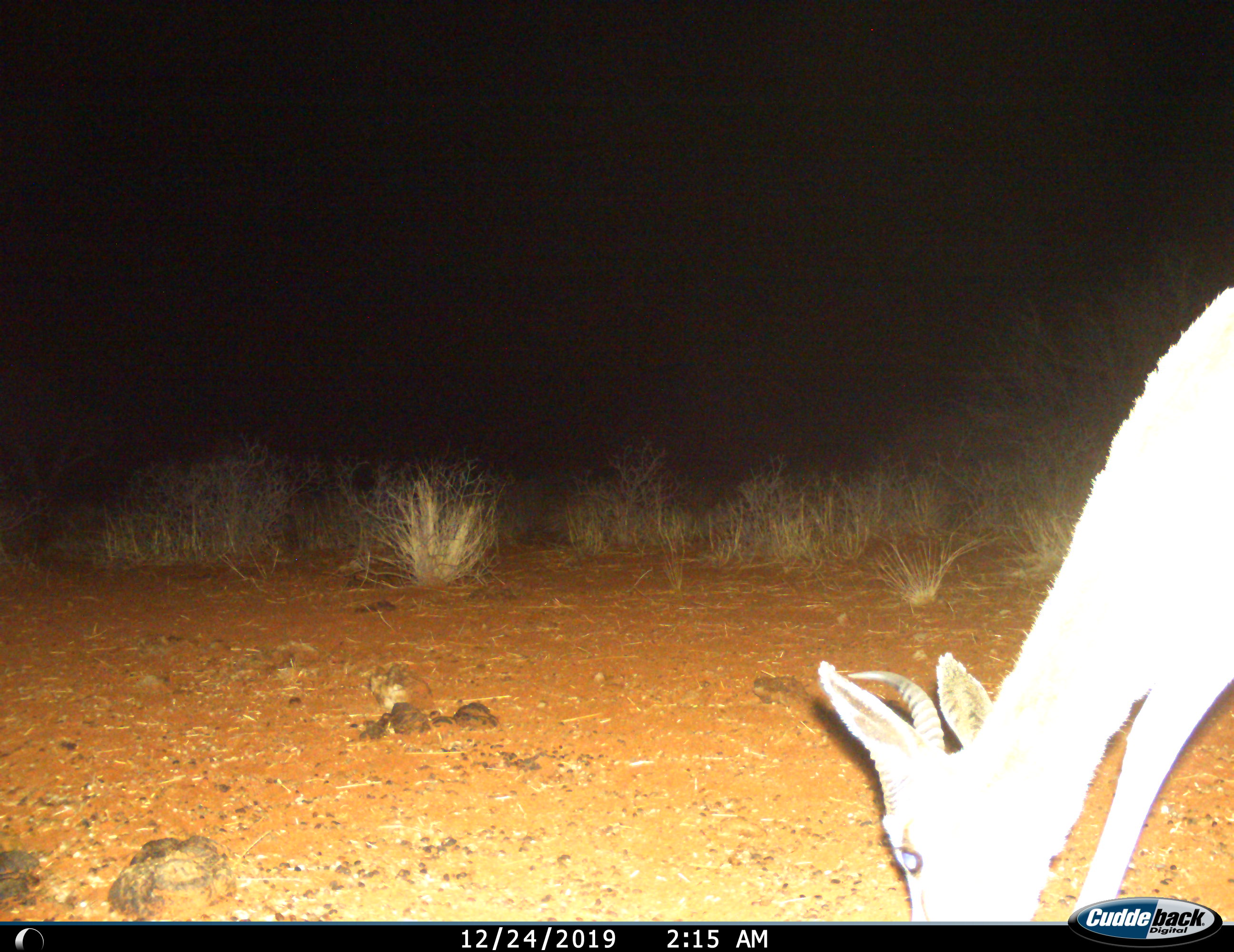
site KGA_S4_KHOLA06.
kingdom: Animalia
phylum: Chordata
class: Mammalia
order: Artiodactyla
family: Bovidae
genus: Antidorcas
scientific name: Antidorcas marsupialis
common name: springbok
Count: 1.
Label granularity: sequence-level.